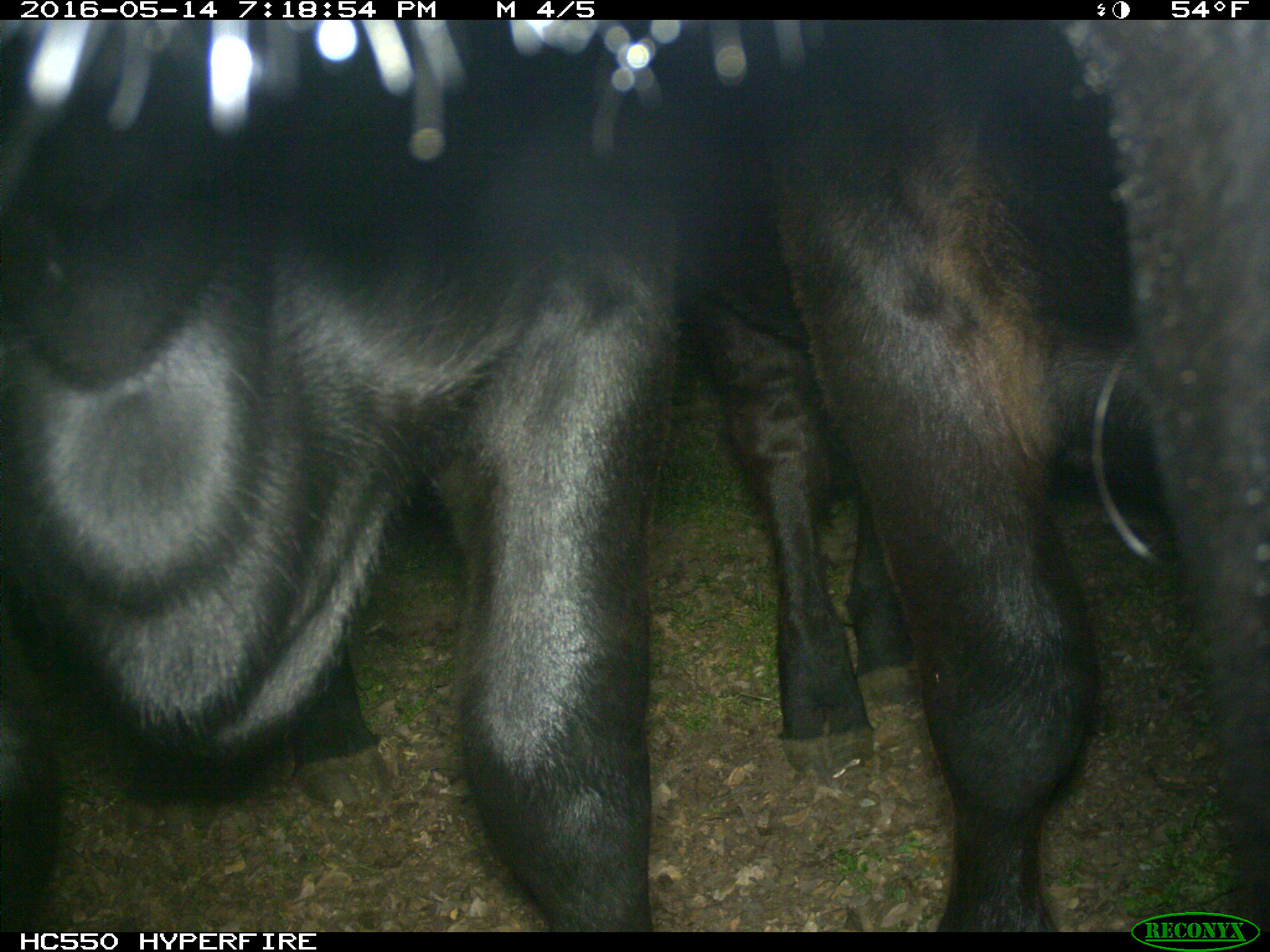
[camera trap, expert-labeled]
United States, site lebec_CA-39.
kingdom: Animalia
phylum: Chordata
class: Mammalia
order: Artiodactyla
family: Bovidae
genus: Bos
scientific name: Bos taurus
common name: domestic cow